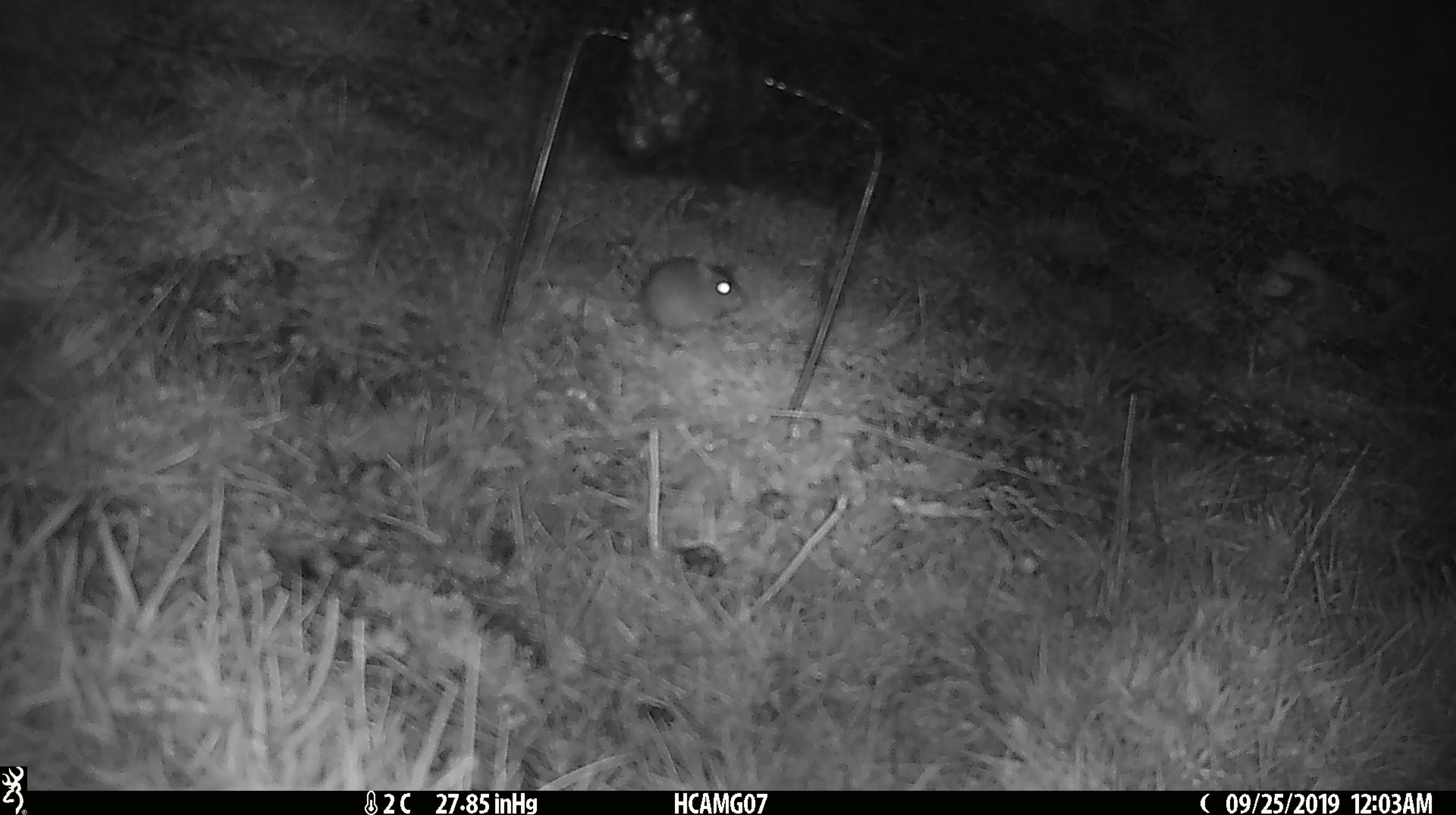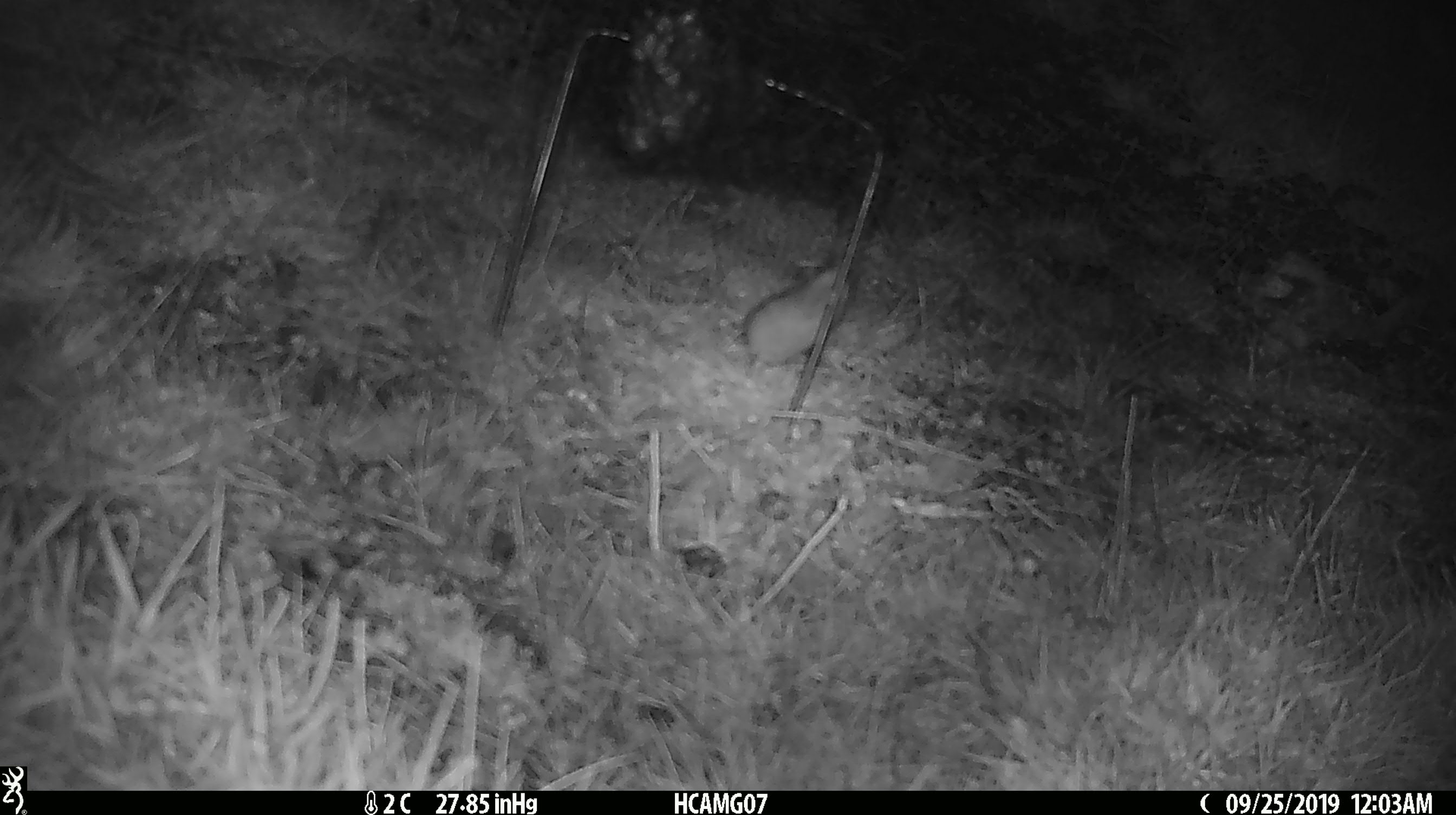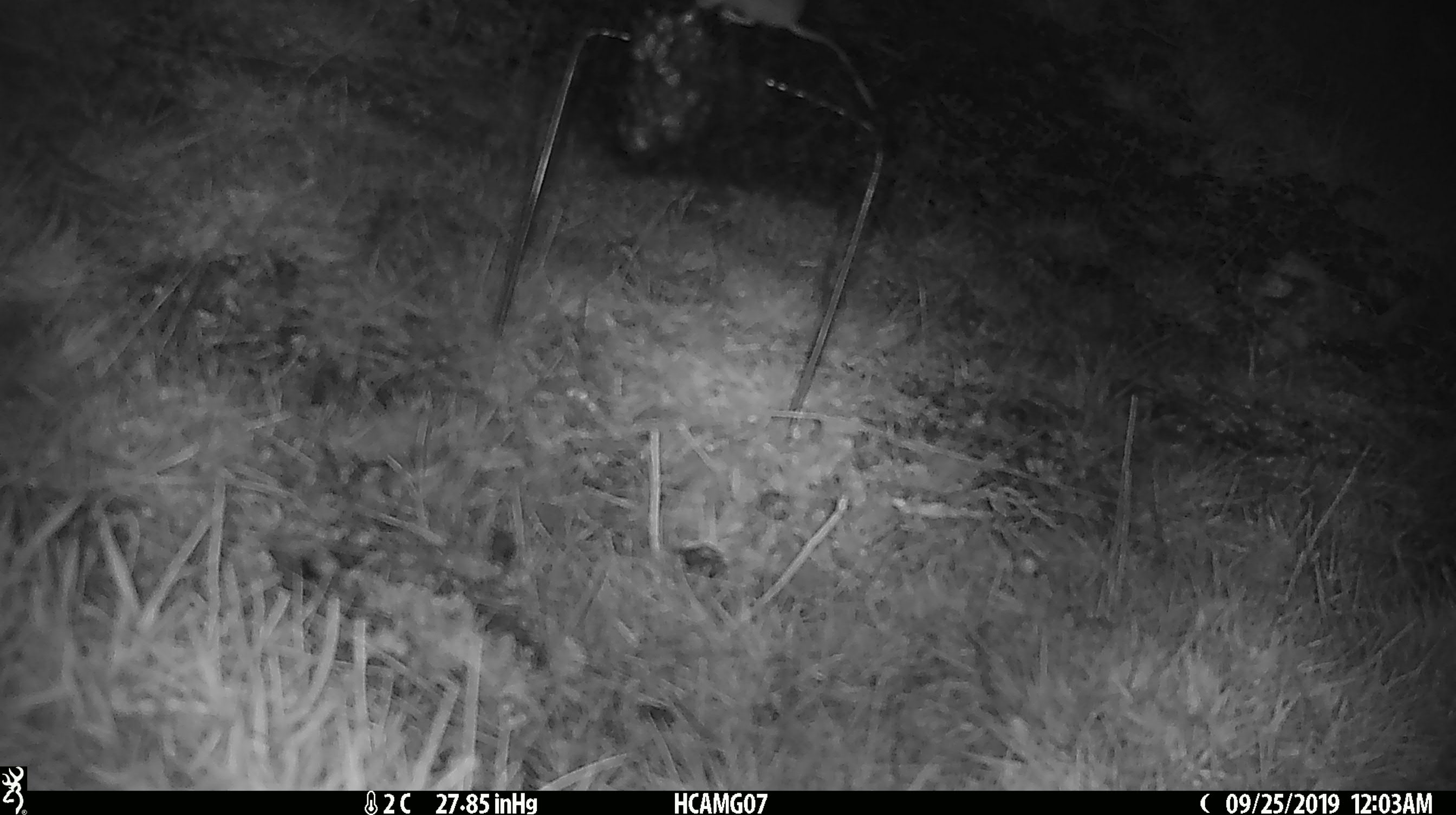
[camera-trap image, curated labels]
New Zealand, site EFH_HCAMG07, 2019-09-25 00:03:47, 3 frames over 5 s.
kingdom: Animalia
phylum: Chordata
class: Mammalia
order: Rodentia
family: Muridae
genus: Mus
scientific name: Mus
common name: mouse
Mouse (Mus).